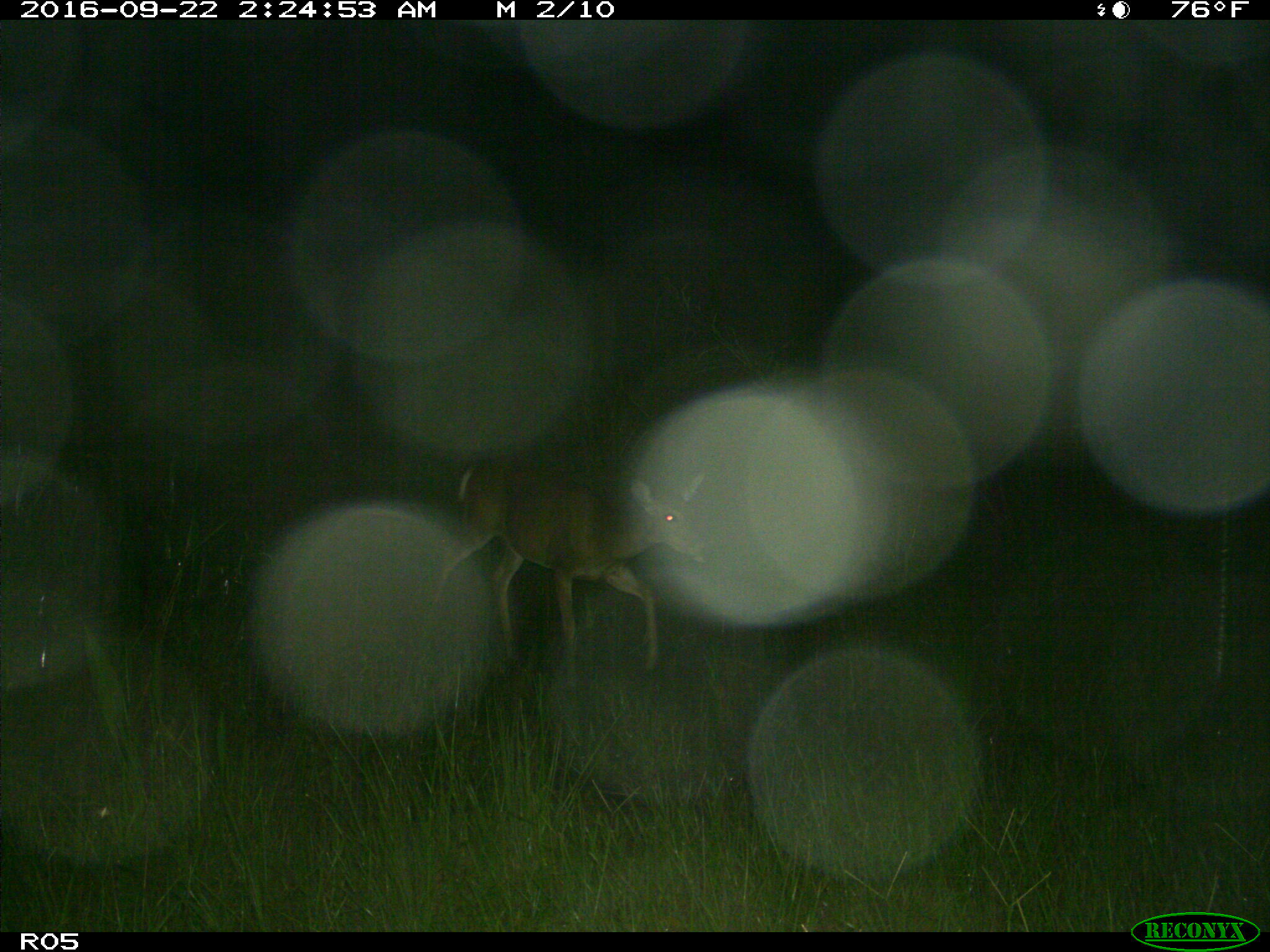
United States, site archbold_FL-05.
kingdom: Animalia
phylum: Chordata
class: Mammalia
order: Artiodactyla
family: Cervidae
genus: Odocoileus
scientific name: Odocoileus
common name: deer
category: unidentified deer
Unidentified deer (deer) (Odocoileus).